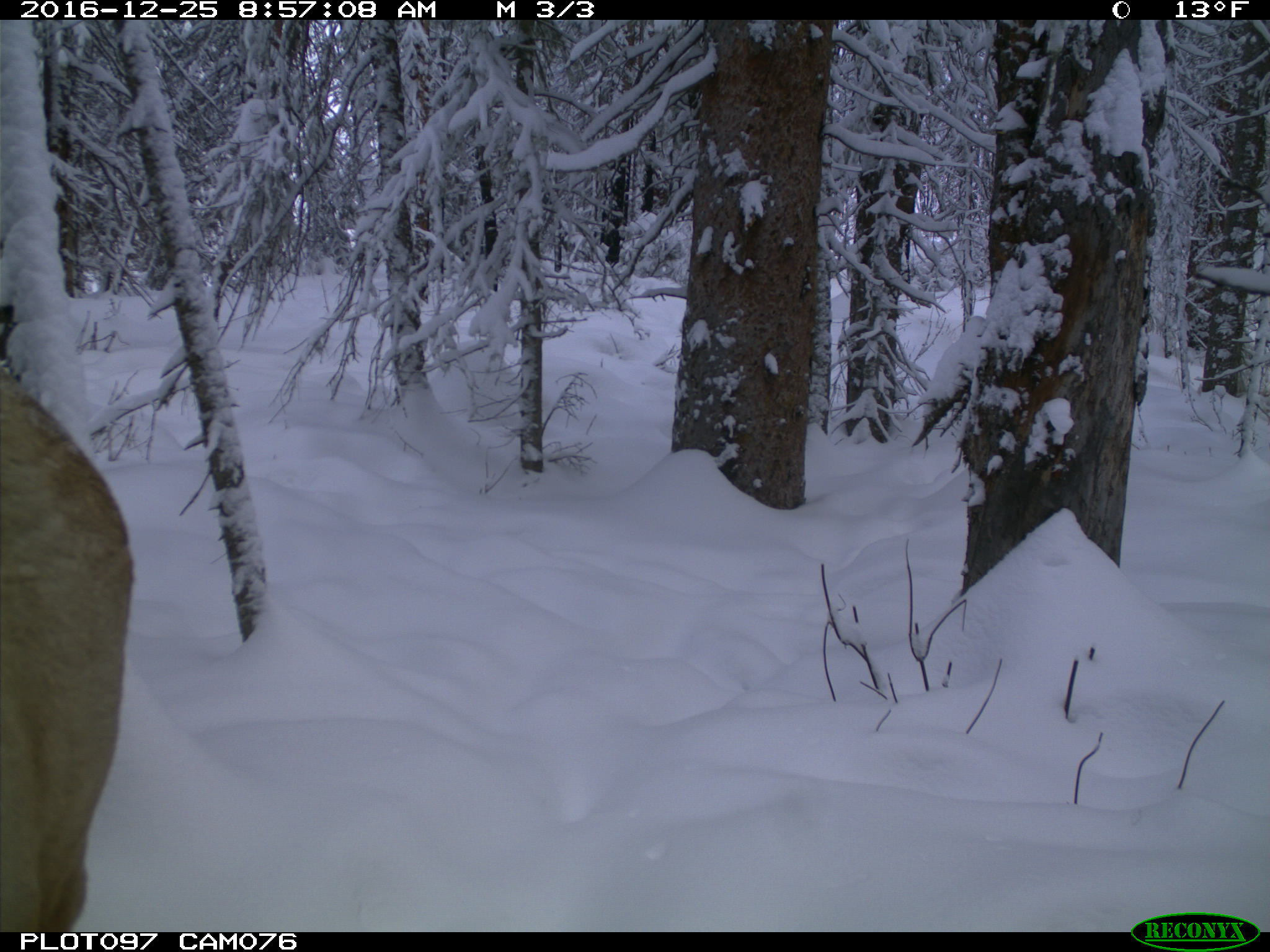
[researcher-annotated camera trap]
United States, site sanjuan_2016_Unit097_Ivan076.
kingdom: Animalia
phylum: Chordata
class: Mammalia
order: Artiodactyla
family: Cervidae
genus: Cervus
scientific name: Cervus elaphus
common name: red deer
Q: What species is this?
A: Cervus elaphus (red deer).